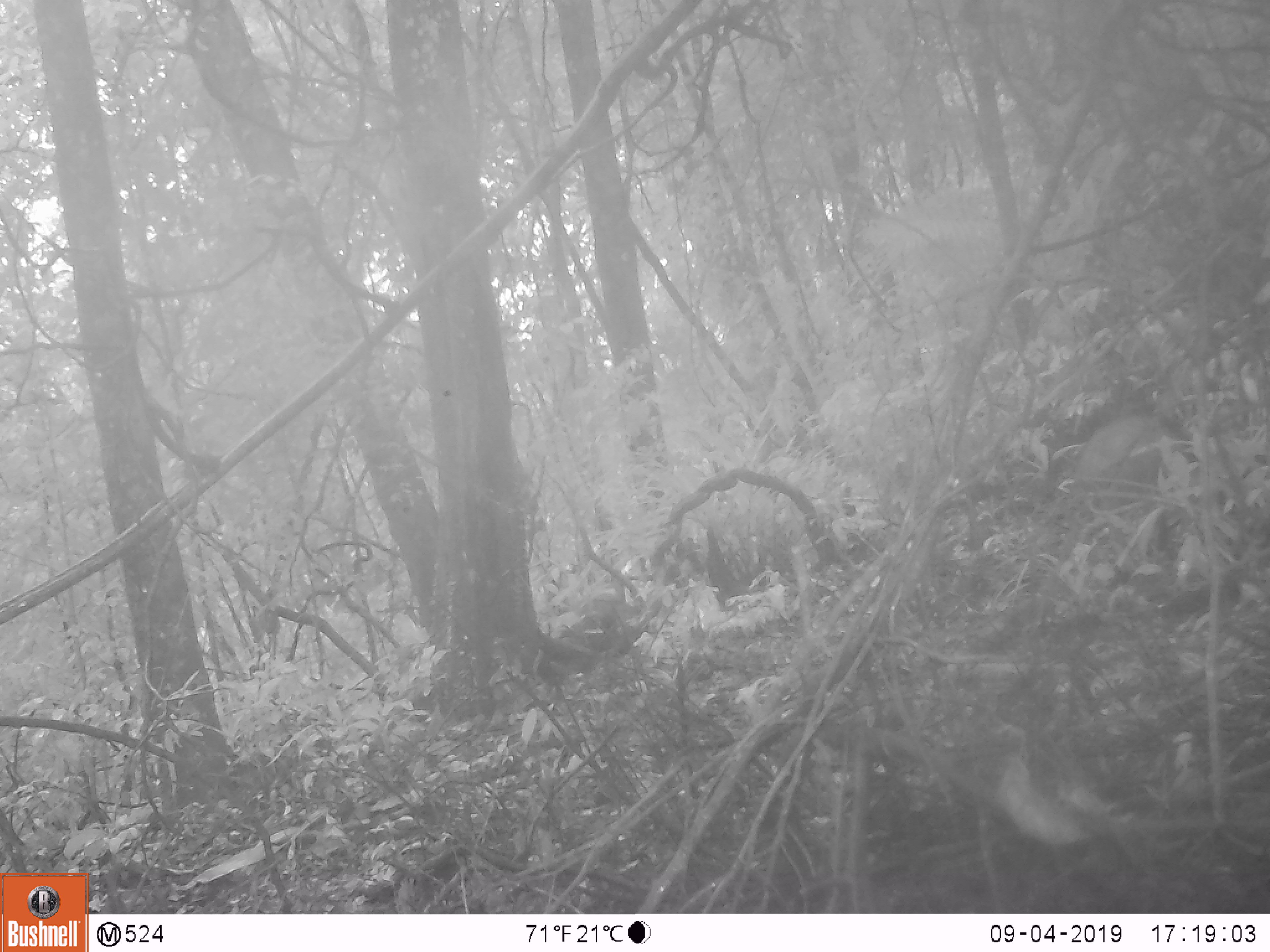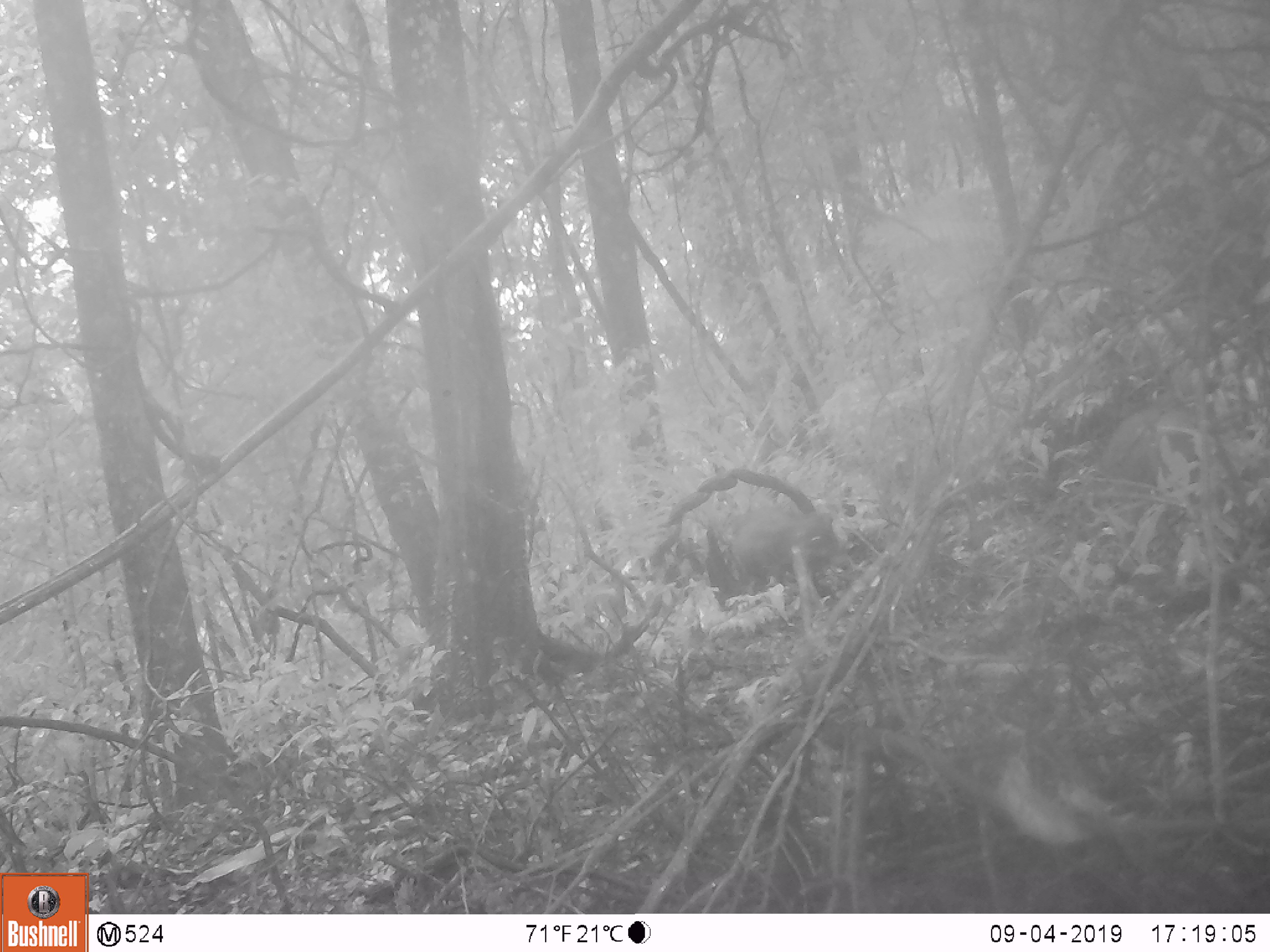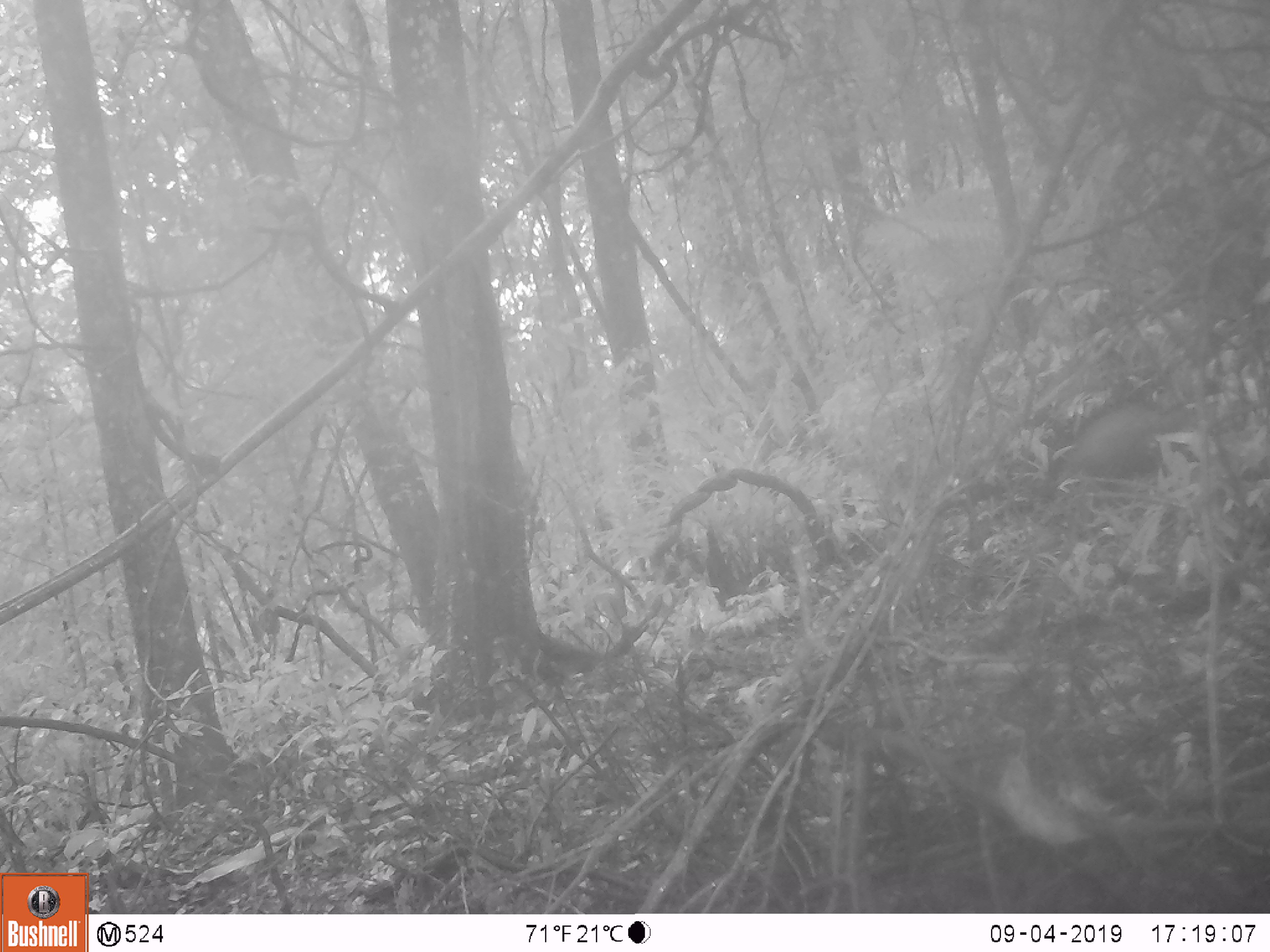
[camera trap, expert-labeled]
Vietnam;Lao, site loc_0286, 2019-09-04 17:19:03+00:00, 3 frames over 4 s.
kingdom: Animalia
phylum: Chordata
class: Mammalia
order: Artiodactyla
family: Suidae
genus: Sus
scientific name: Sus scrofa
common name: eurasian wild pig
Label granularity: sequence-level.